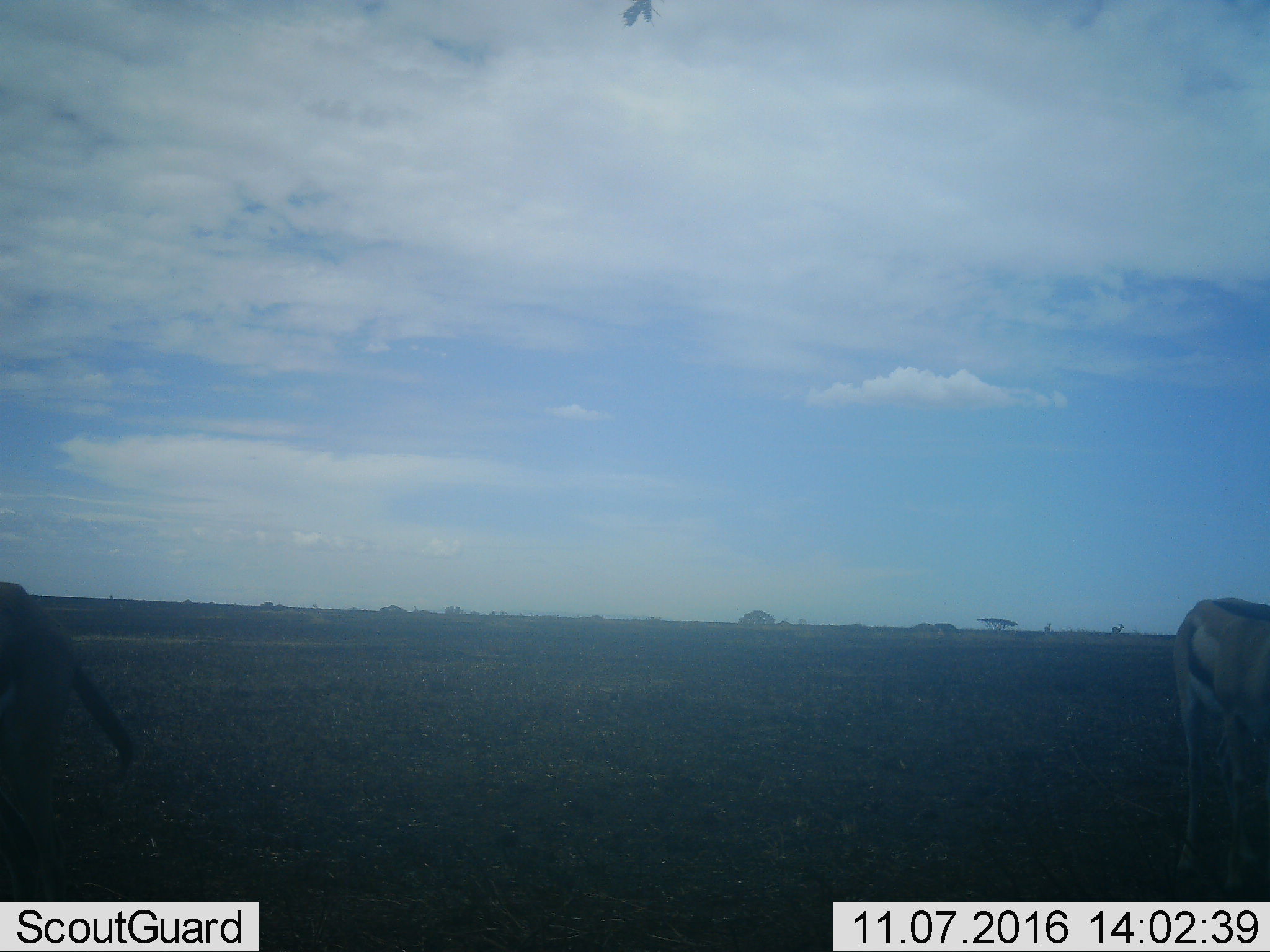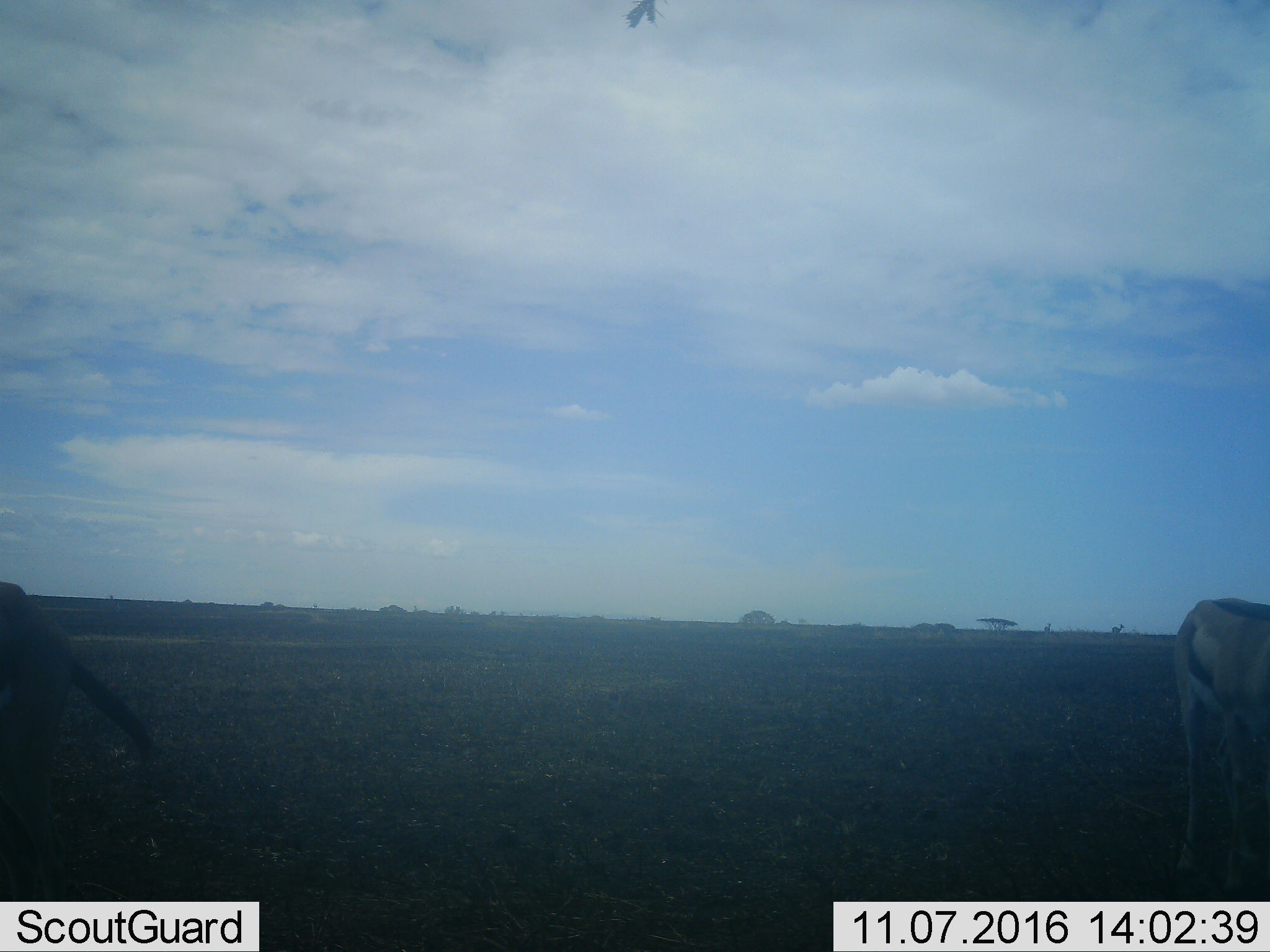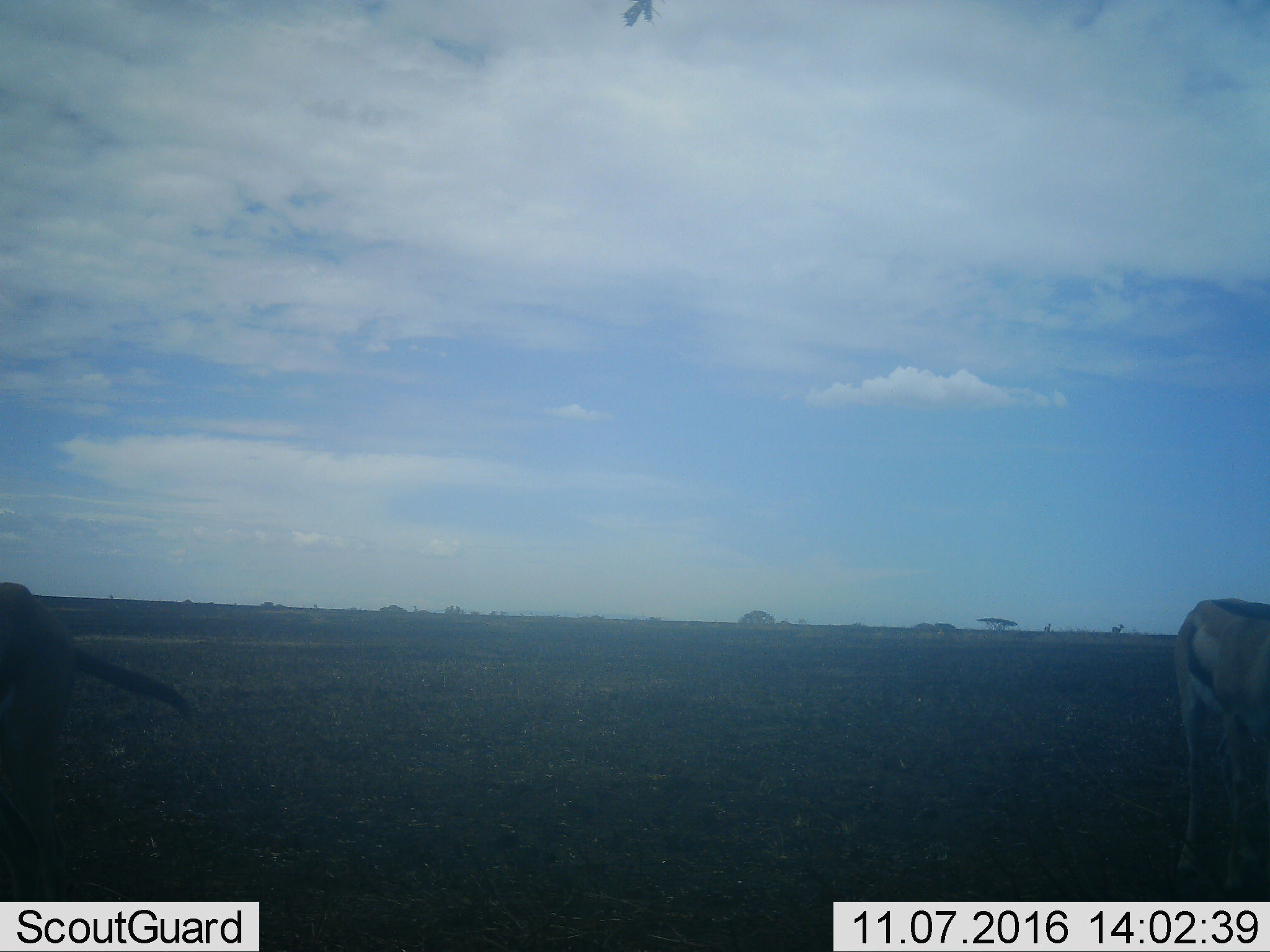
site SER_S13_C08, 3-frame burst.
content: unidentified animal